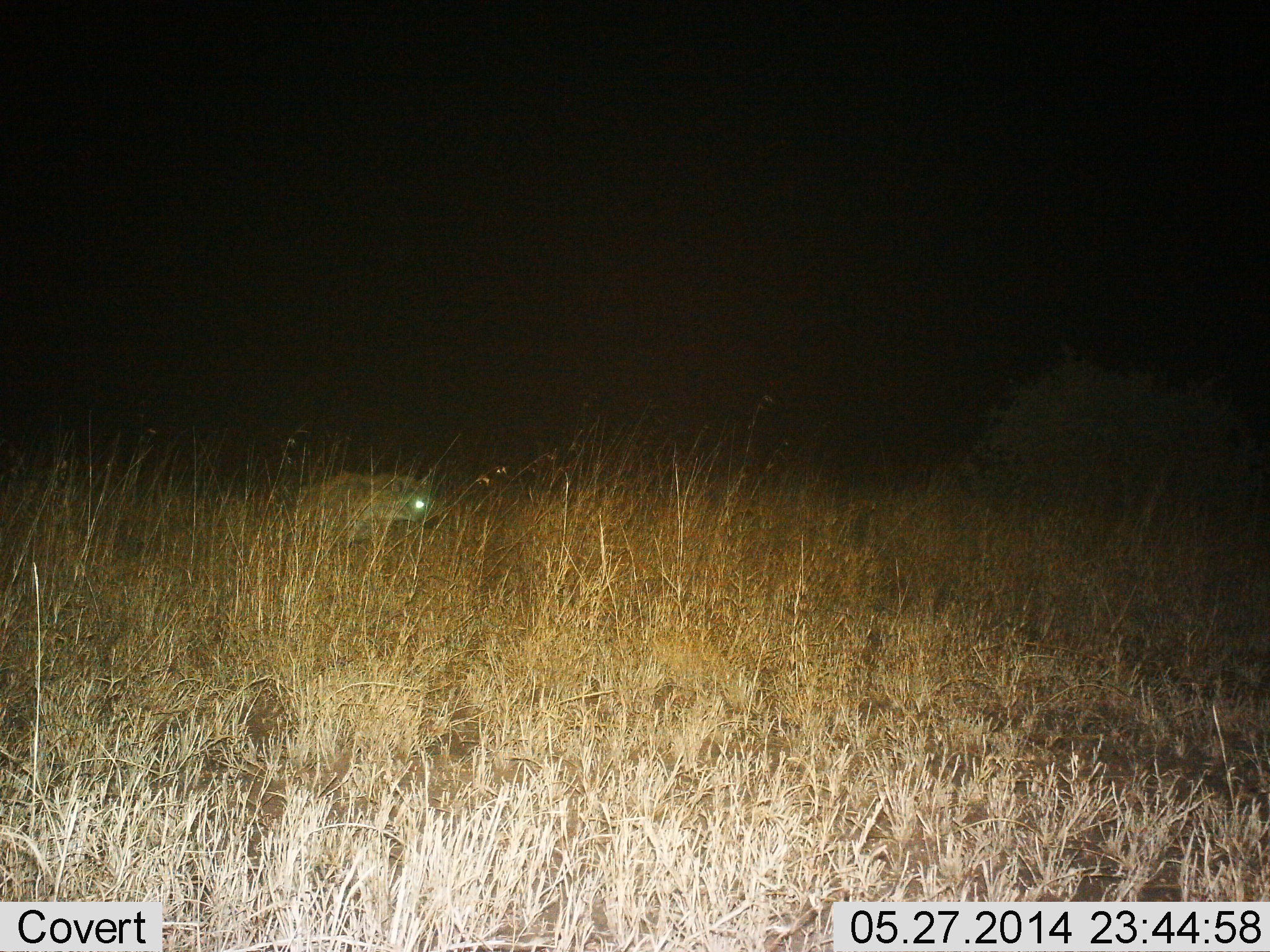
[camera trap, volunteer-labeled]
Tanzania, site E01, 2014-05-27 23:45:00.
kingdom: Animalia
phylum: Chordata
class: Mammalia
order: Carnivora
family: Hyaenidae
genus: Crocuta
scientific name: Crocuta crocuta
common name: spotted hyena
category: hyenaspotted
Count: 1.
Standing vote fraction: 40%.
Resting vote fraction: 0%.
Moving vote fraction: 60%.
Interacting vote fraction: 0%.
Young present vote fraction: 0%.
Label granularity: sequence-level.